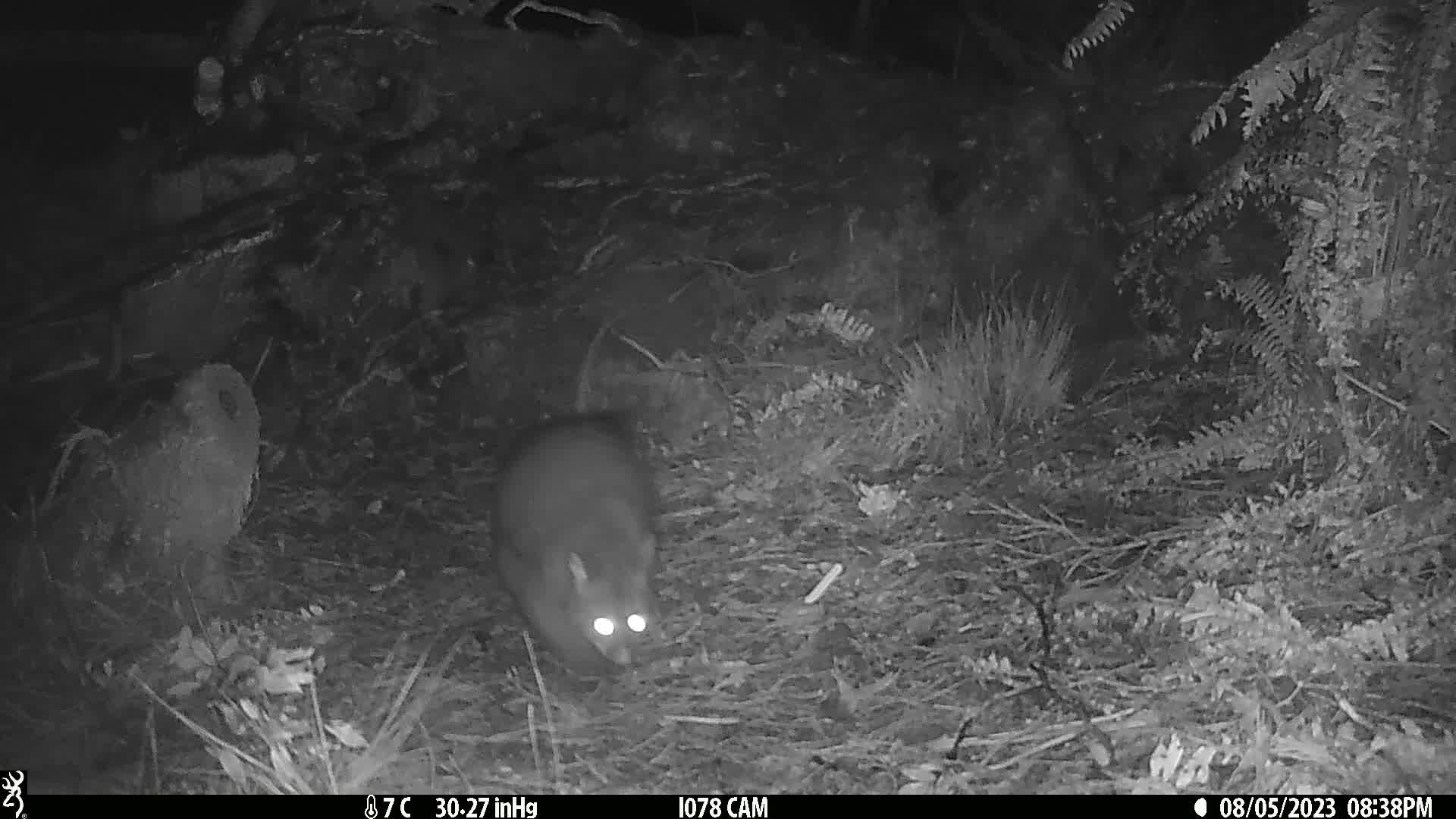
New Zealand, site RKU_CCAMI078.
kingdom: Animalia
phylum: Chordata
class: Mammalia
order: Diprotodontia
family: Phalangeridae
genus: Trichosurus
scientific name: Trichosurus vulpecula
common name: common brushtail possum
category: possum